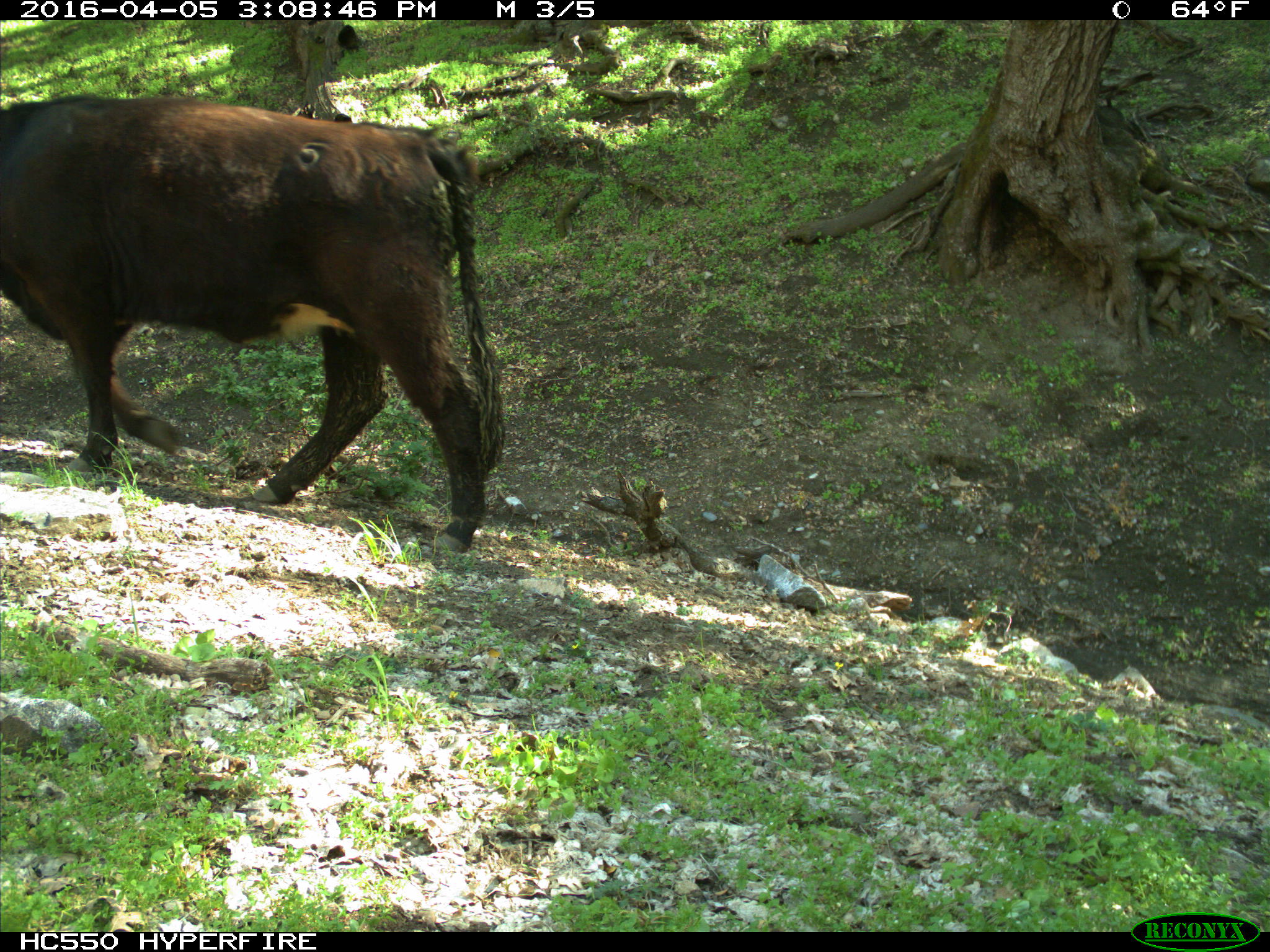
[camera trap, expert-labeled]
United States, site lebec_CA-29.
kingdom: Animalia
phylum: Chordata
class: Mammalia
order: Artiodactyla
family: Bovidae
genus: Bos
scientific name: Bos taurus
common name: domestic cow